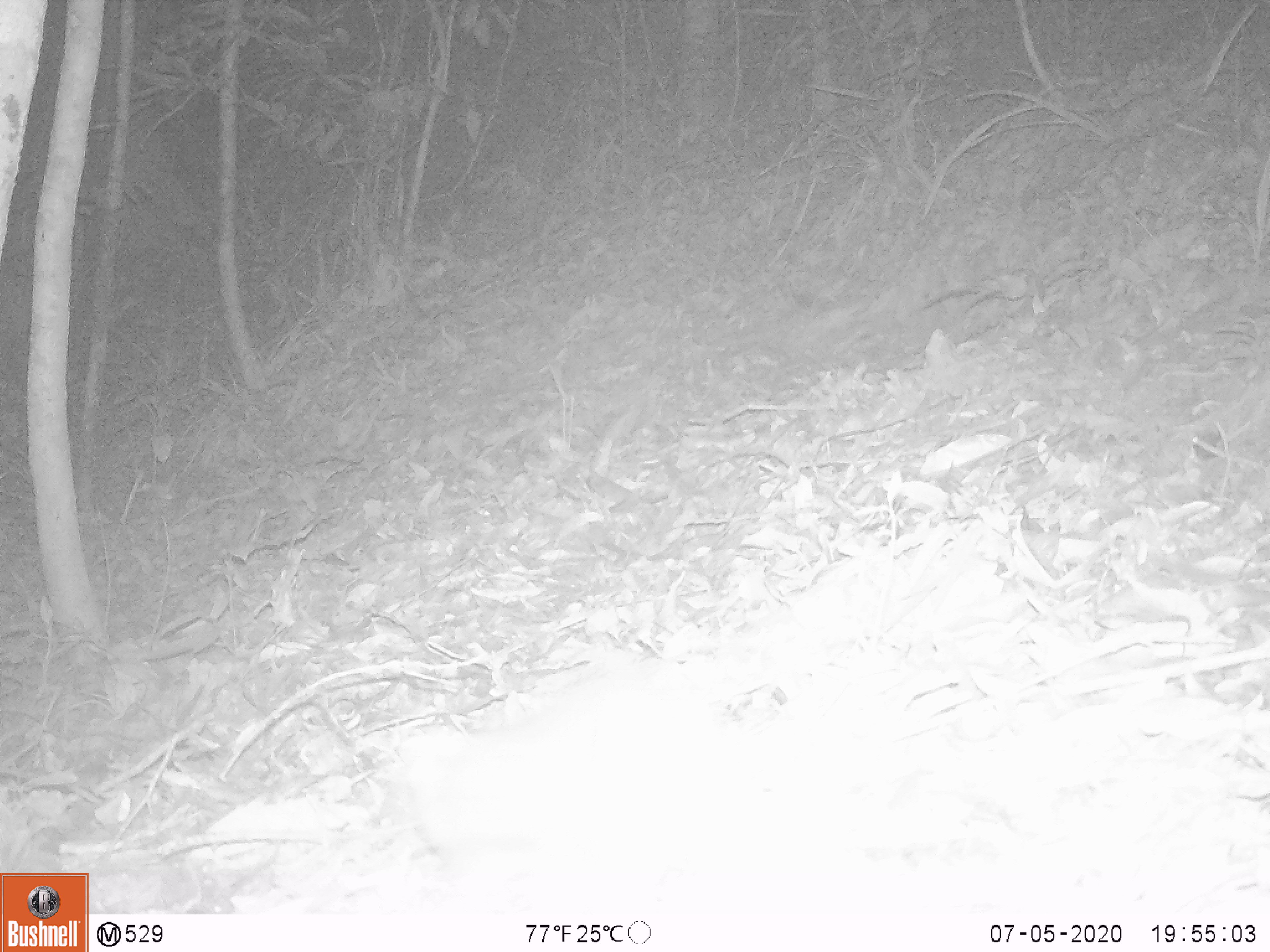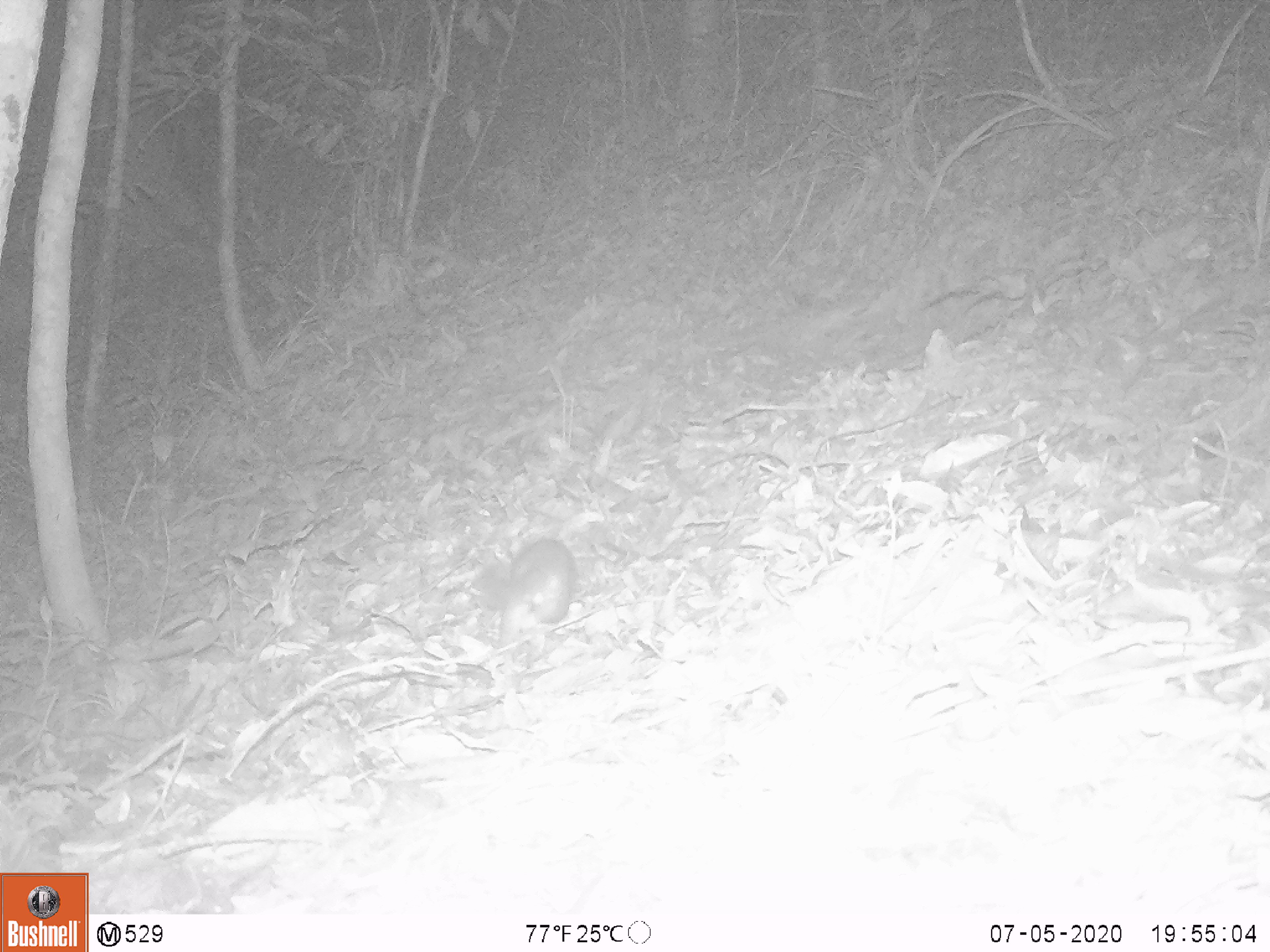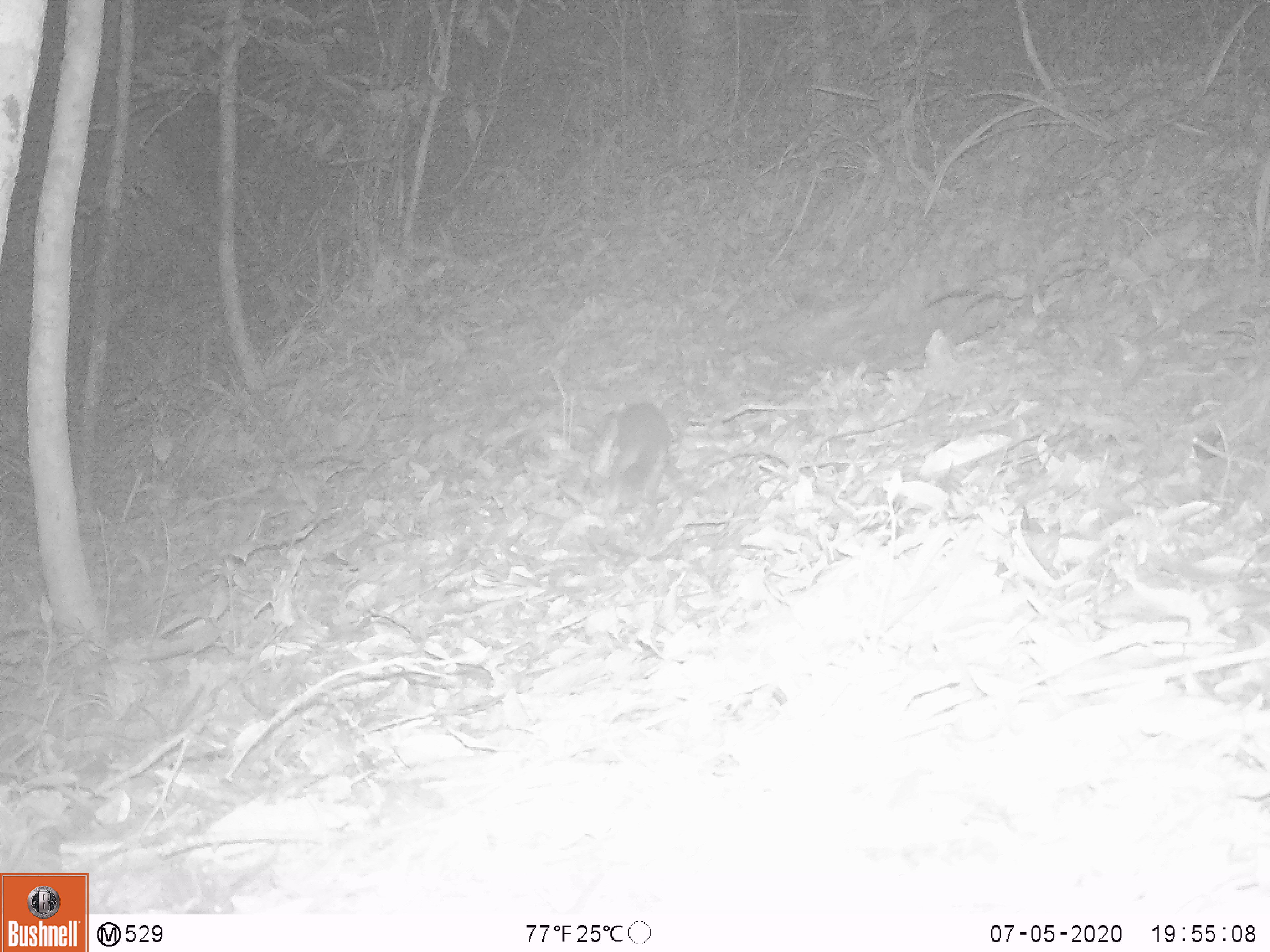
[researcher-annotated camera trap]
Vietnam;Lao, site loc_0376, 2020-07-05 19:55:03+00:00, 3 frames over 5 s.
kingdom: Animalia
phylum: Chordata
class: Mammalia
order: Carnivora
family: Mustelidae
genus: Melogale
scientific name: Melogale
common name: ferret badger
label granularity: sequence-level